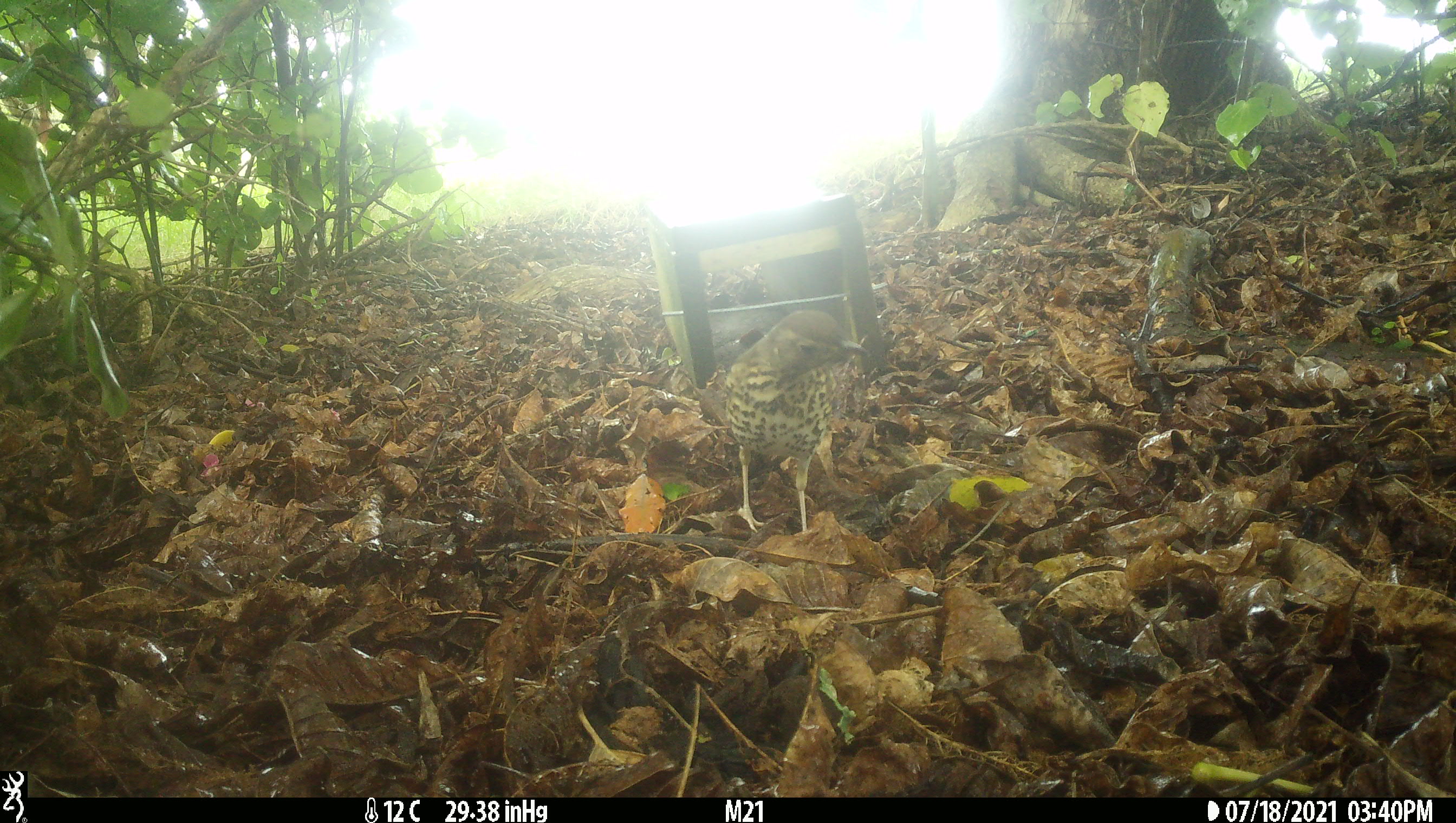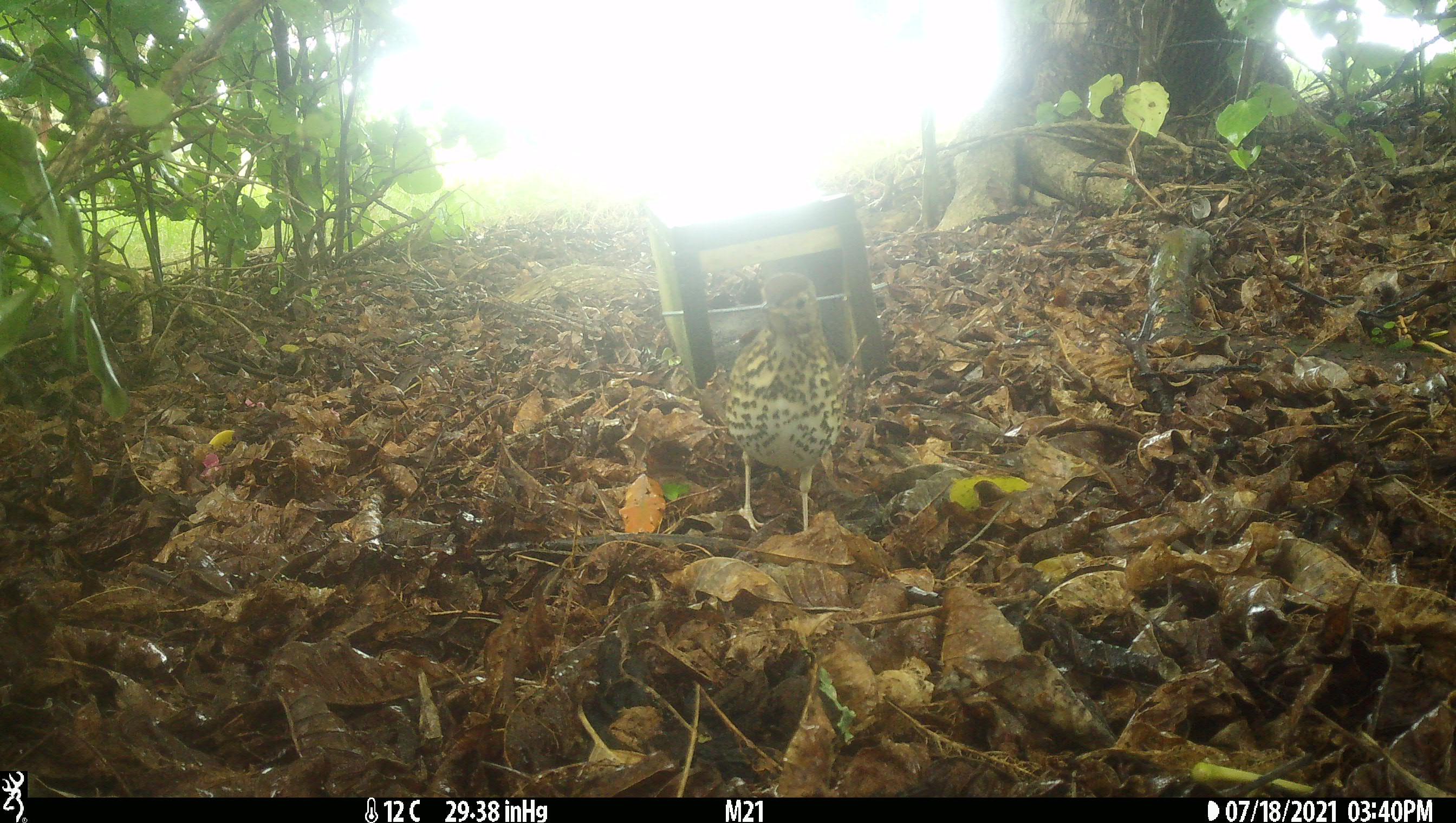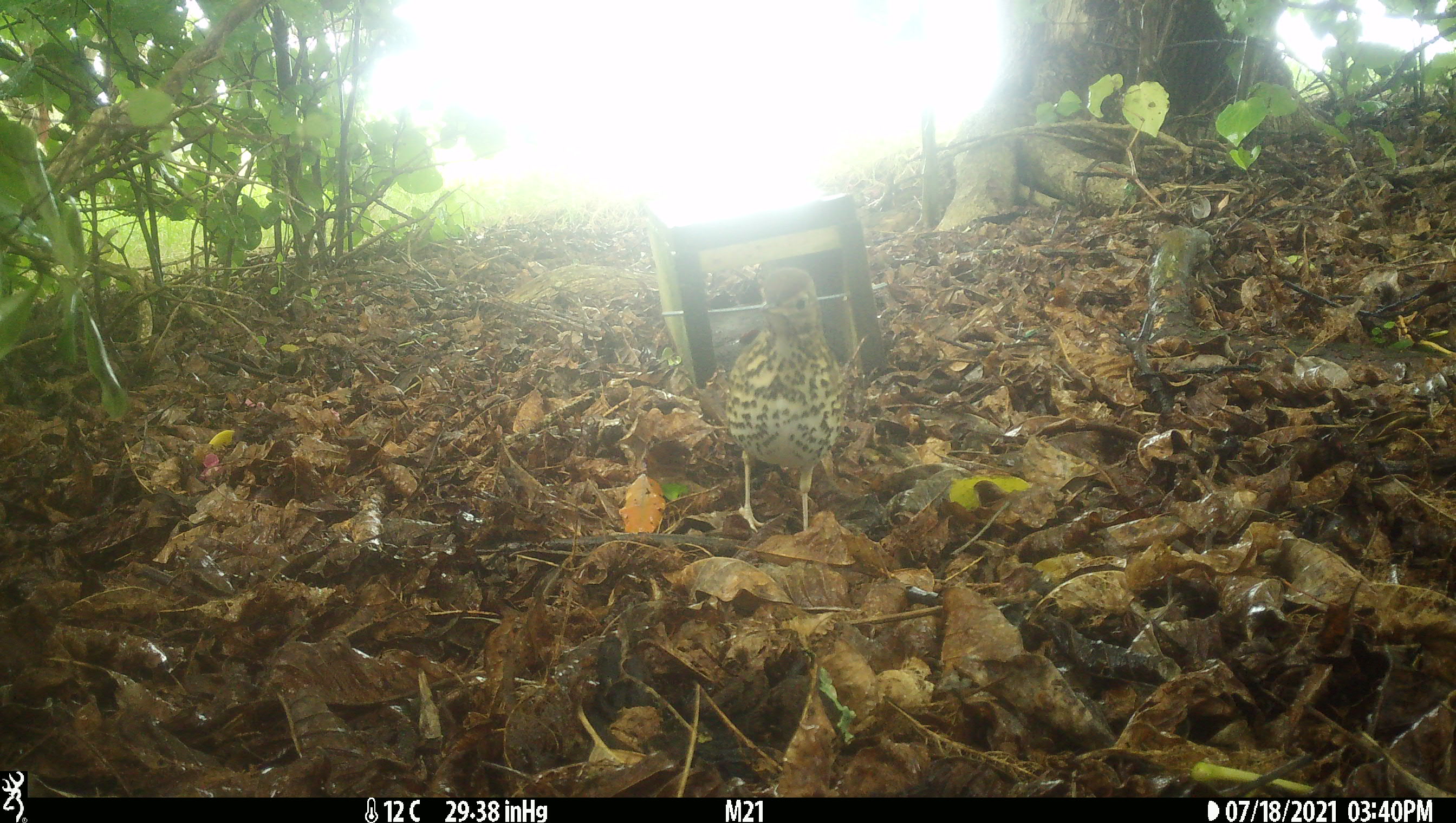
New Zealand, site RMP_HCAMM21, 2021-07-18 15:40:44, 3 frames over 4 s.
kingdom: Animalia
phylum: Chordata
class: Aves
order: Passeriformes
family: Turdidae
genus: Turdus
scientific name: Turdus philomelos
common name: song thrush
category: thrush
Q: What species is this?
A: Thrush (song thrush) (Turdus philomelos).